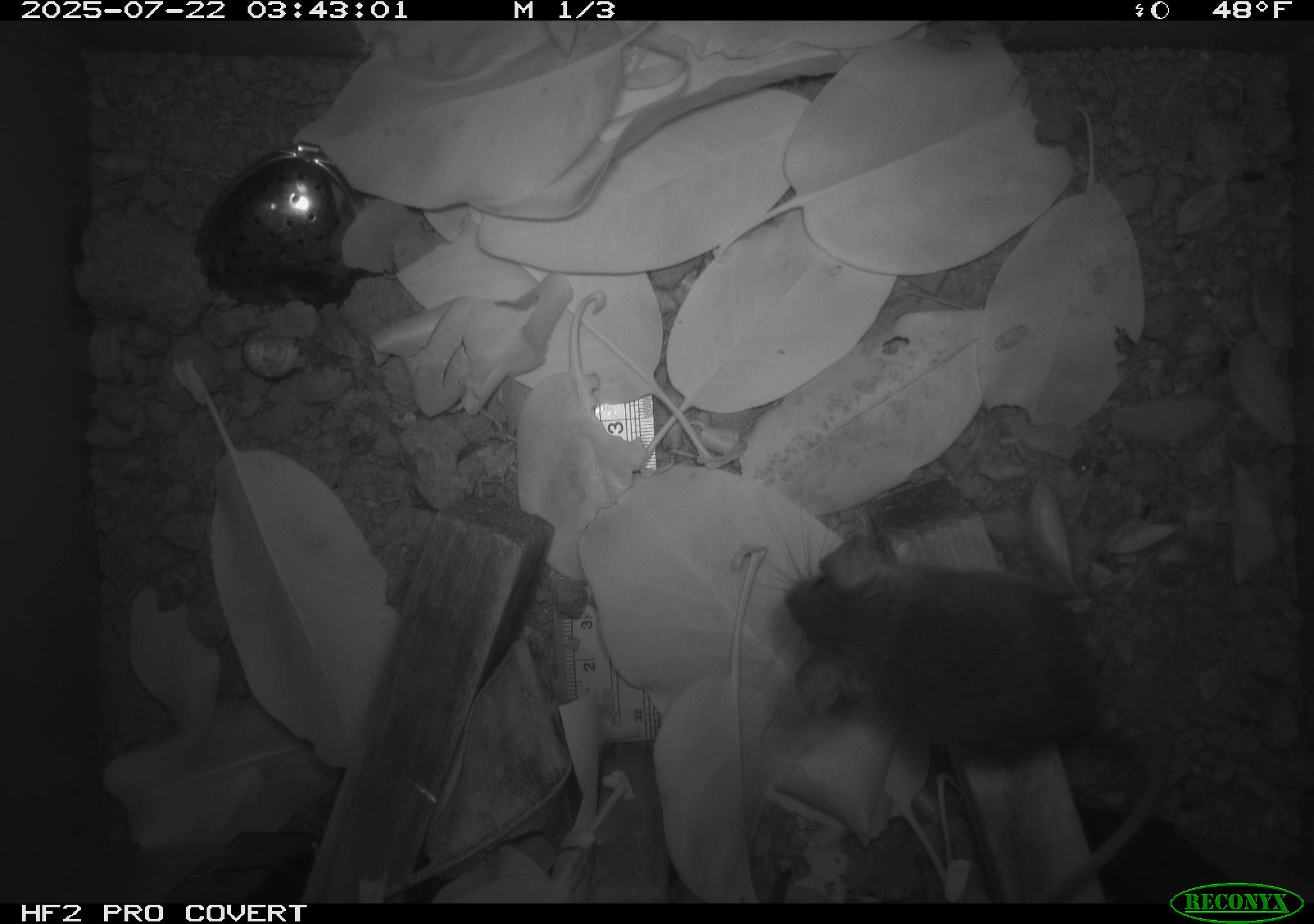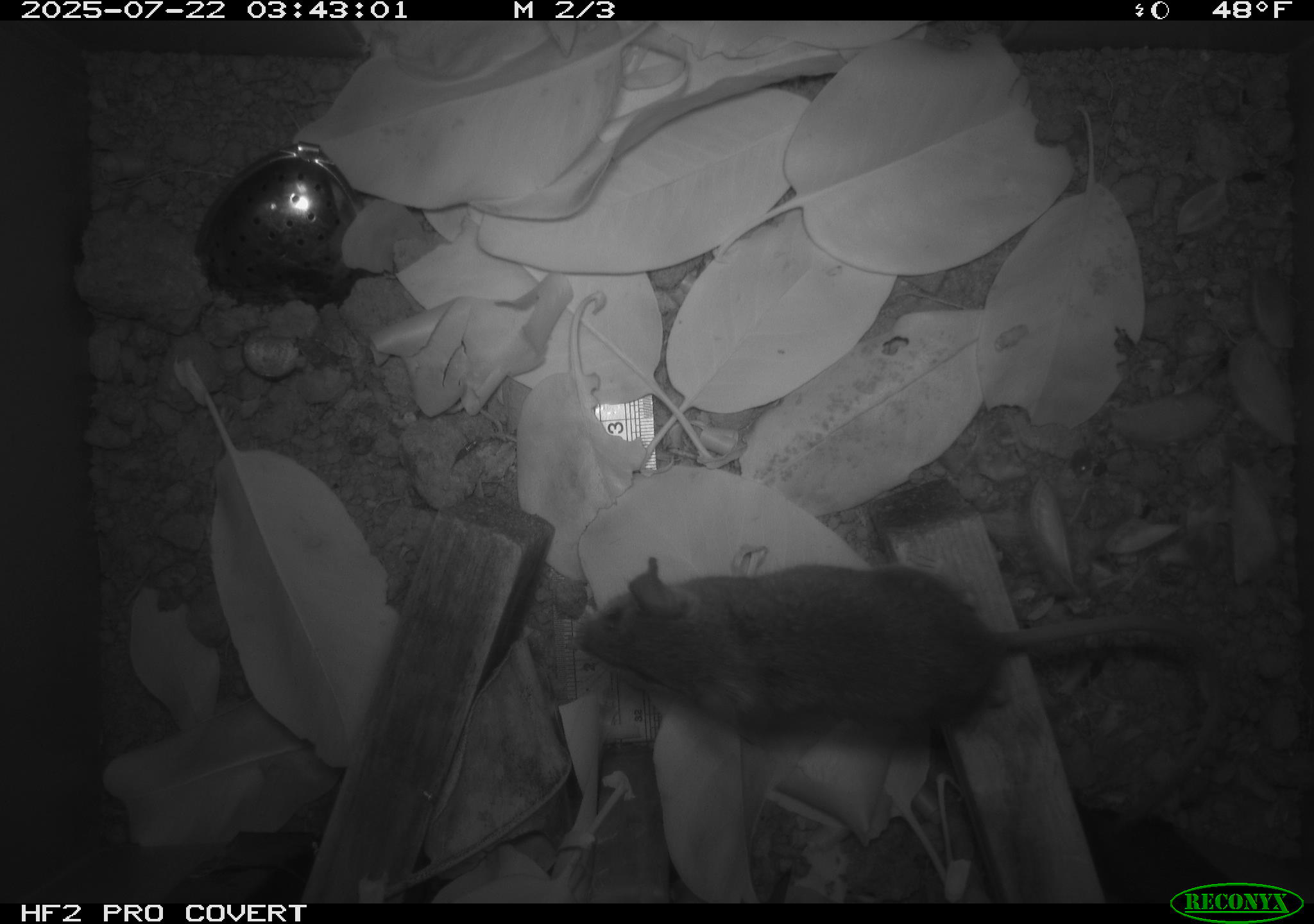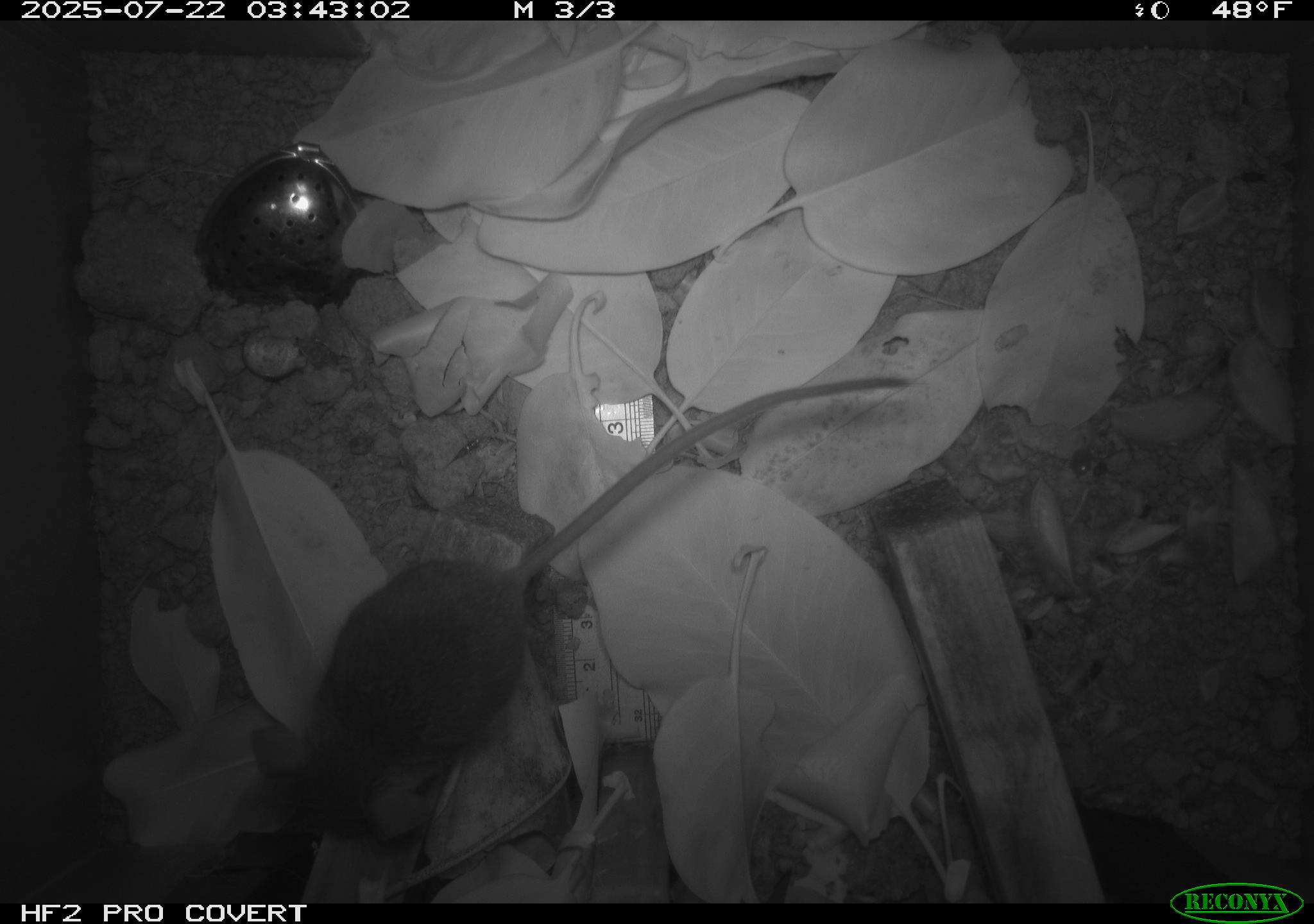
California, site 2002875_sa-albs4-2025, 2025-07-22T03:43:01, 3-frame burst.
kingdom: Animalia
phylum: Chordata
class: Mammalia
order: Rodentia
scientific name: Rodentia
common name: mouse species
Mouse species (Rodentia).